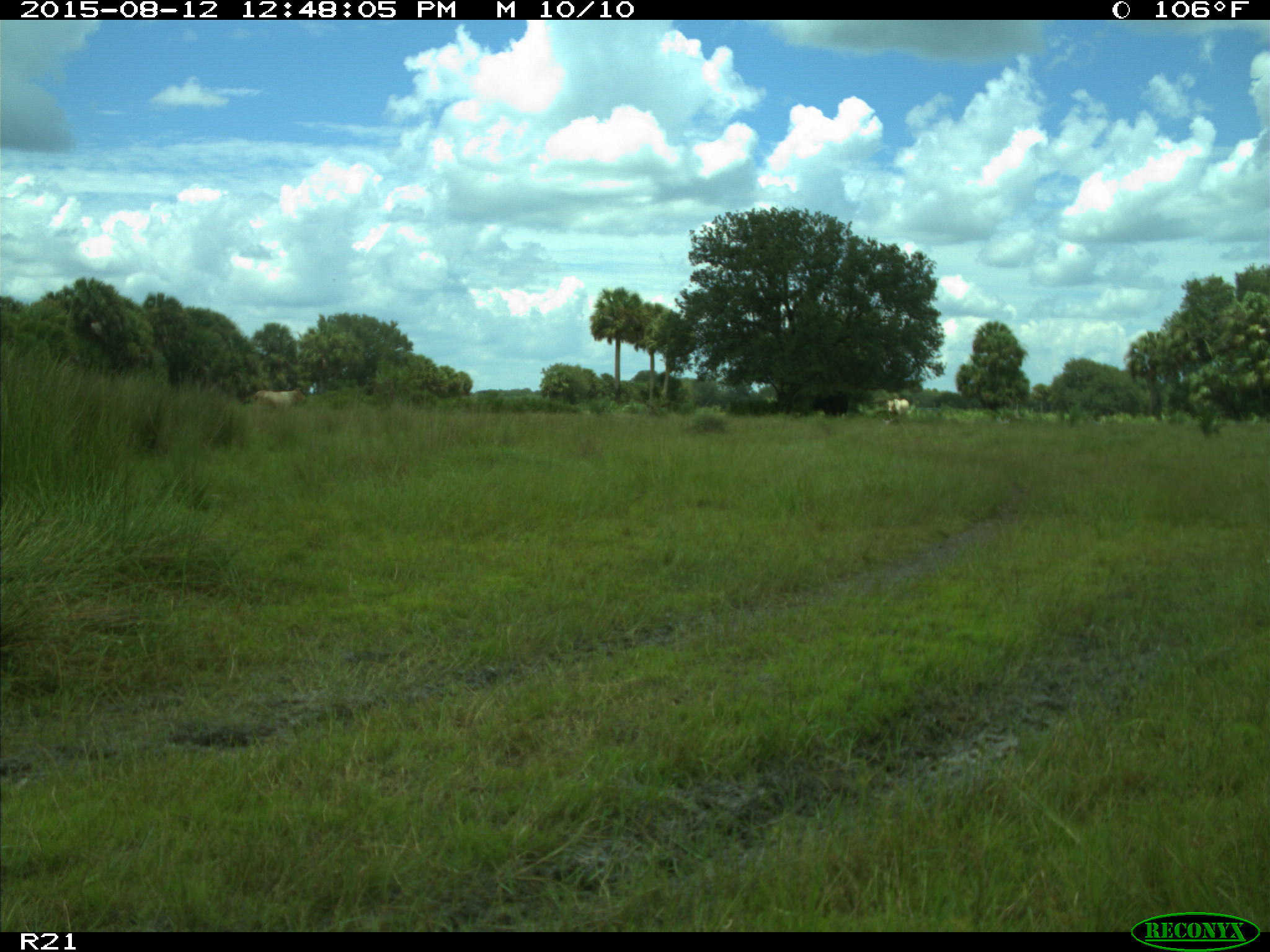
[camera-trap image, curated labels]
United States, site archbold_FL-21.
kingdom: Animalia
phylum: Chordata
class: Mammalia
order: Artiodactyla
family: Bovidae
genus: Bos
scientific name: Bos taurus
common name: domestic cow